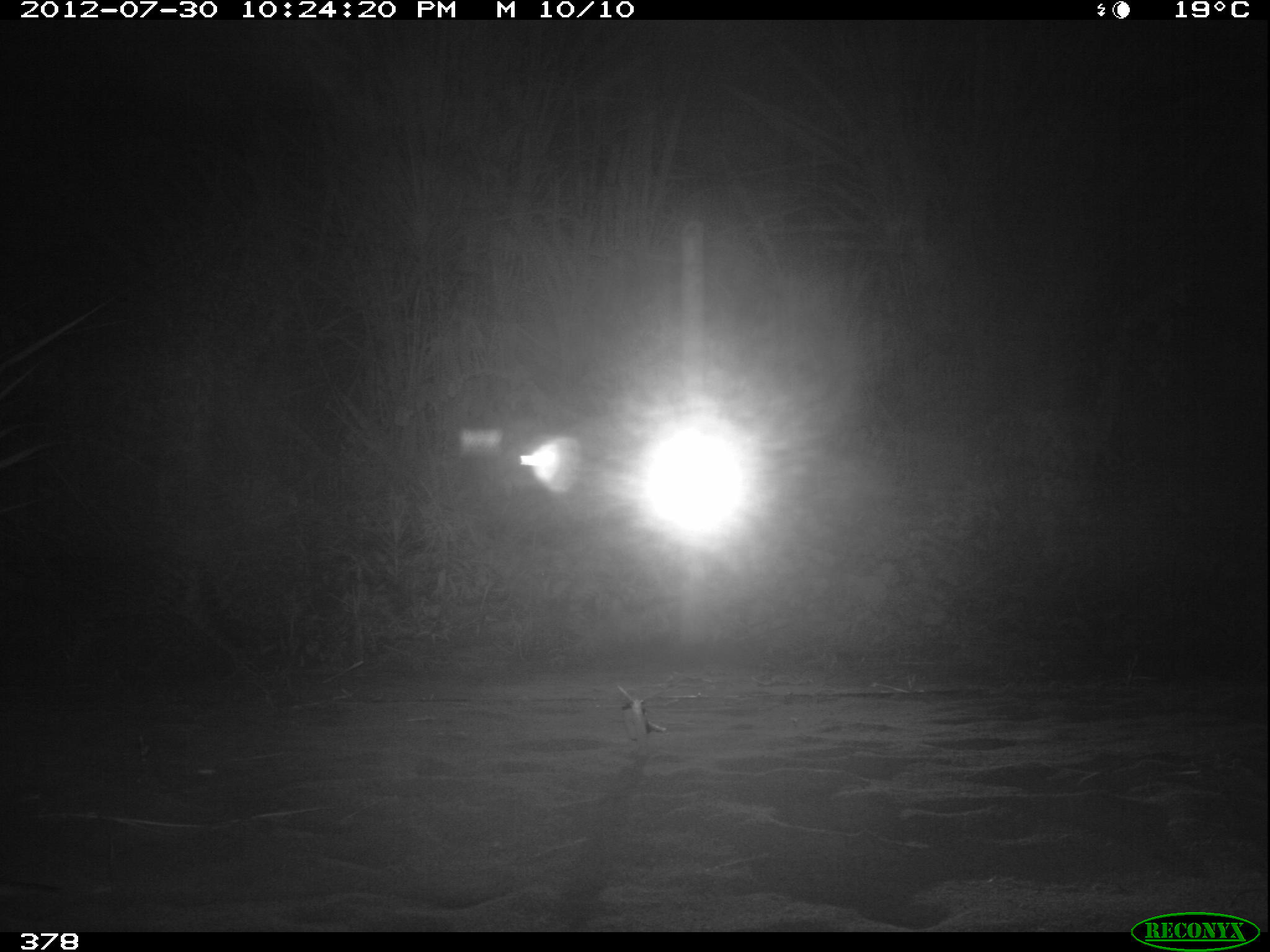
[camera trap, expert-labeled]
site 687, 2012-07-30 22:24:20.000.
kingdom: Animalia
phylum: Chordata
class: Mammalia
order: Carnivora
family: Felidae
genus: Leopardus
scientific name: Leopardus pardalis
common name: ocelot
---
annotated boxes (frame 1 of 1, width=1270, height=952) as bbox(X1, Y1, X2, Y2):
leopardus pardalis: bbox(0, 544, 241, 679)